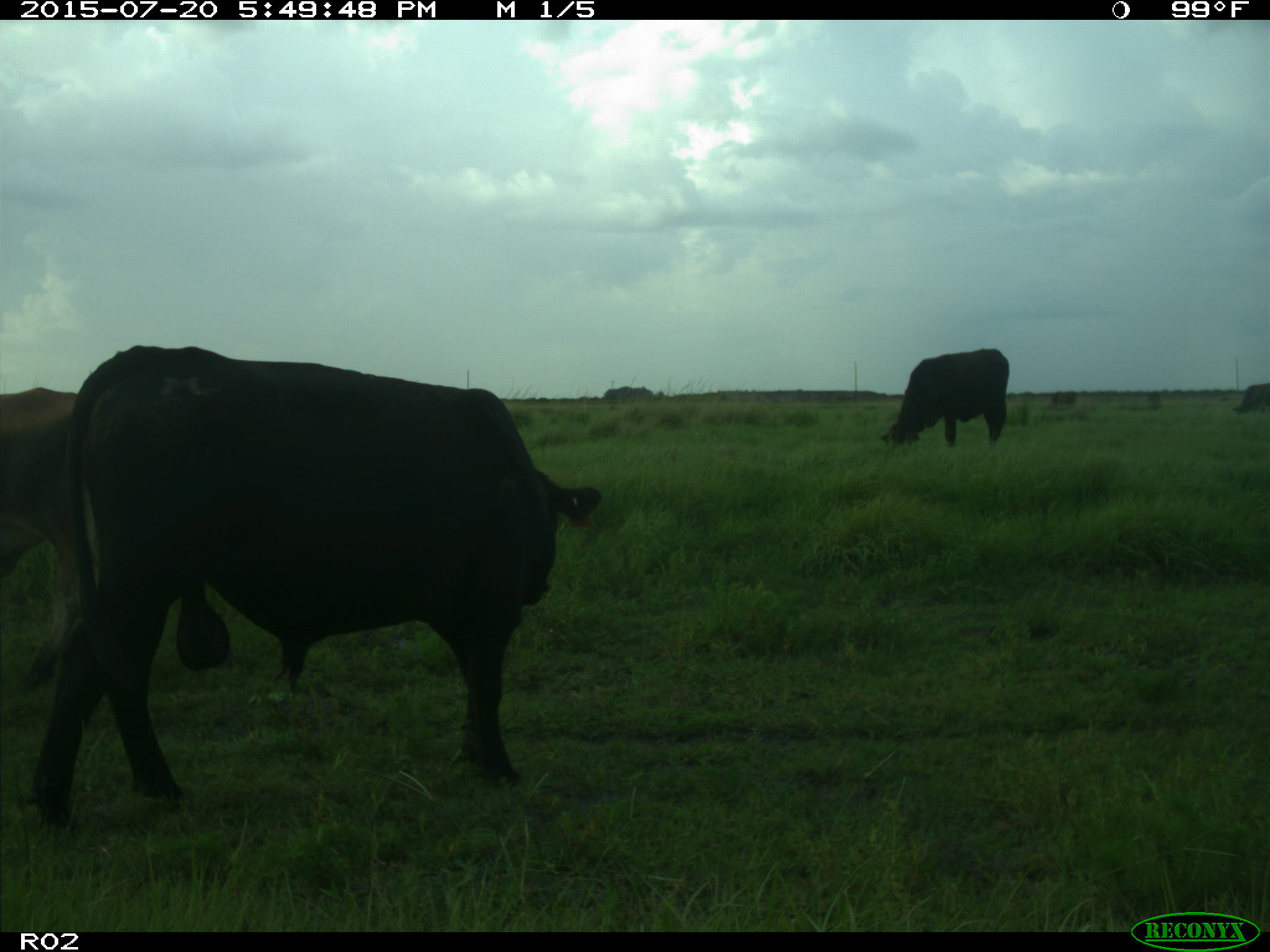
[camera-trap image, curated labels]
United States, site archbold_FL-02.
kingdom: Animalia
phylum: Chordata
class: Mammalia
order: Artiodactyla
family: Bovidae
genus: Bos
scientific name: Bos taurus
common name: domestic cow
Bos taurus (domestic cow).